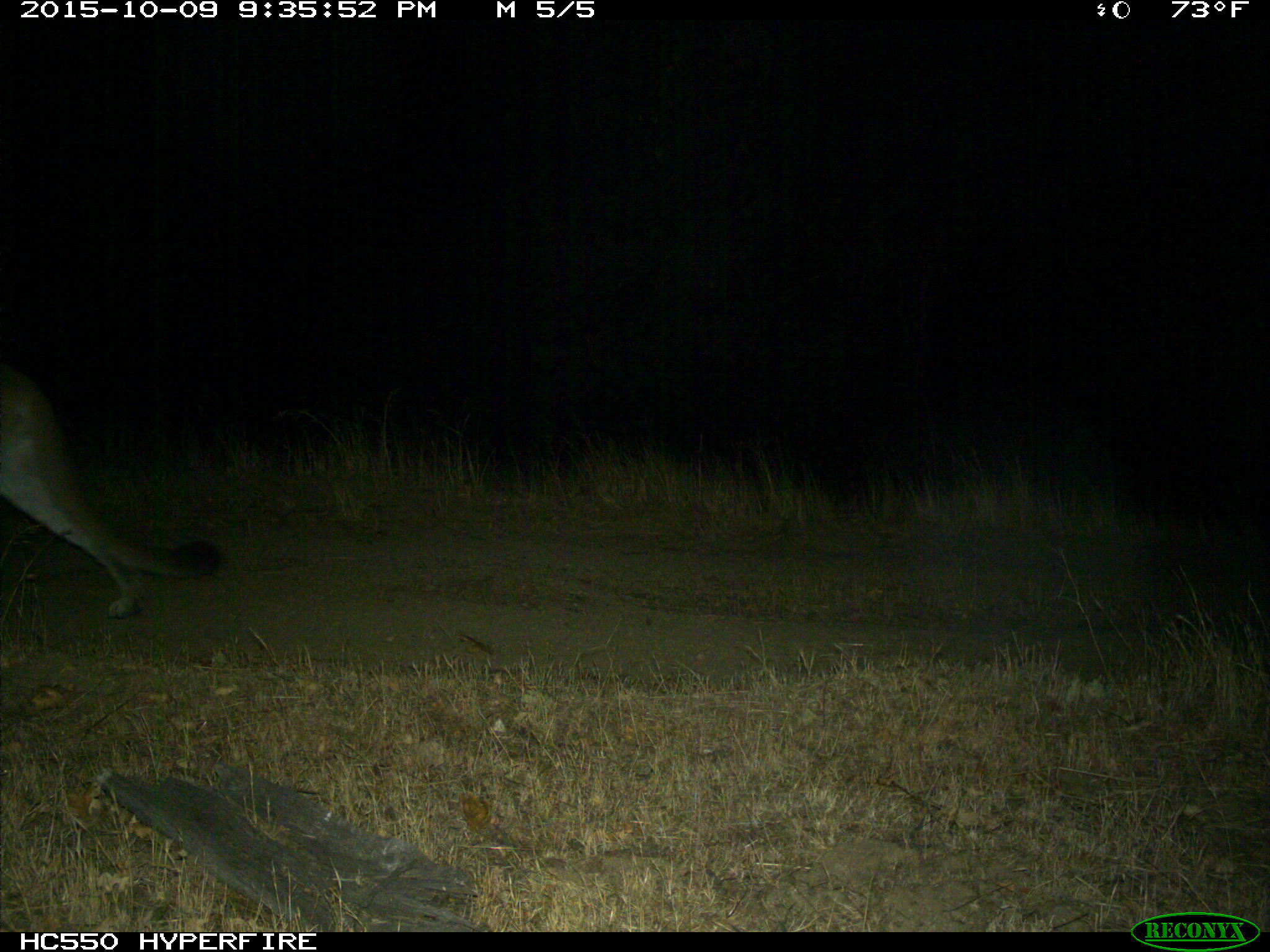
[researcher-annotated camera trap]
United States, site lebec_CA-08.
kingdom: Animalia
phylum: Chordata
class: Mammalia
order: Carnivora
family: Felidae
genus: Puma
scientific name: Puma concolor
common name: mountain lion